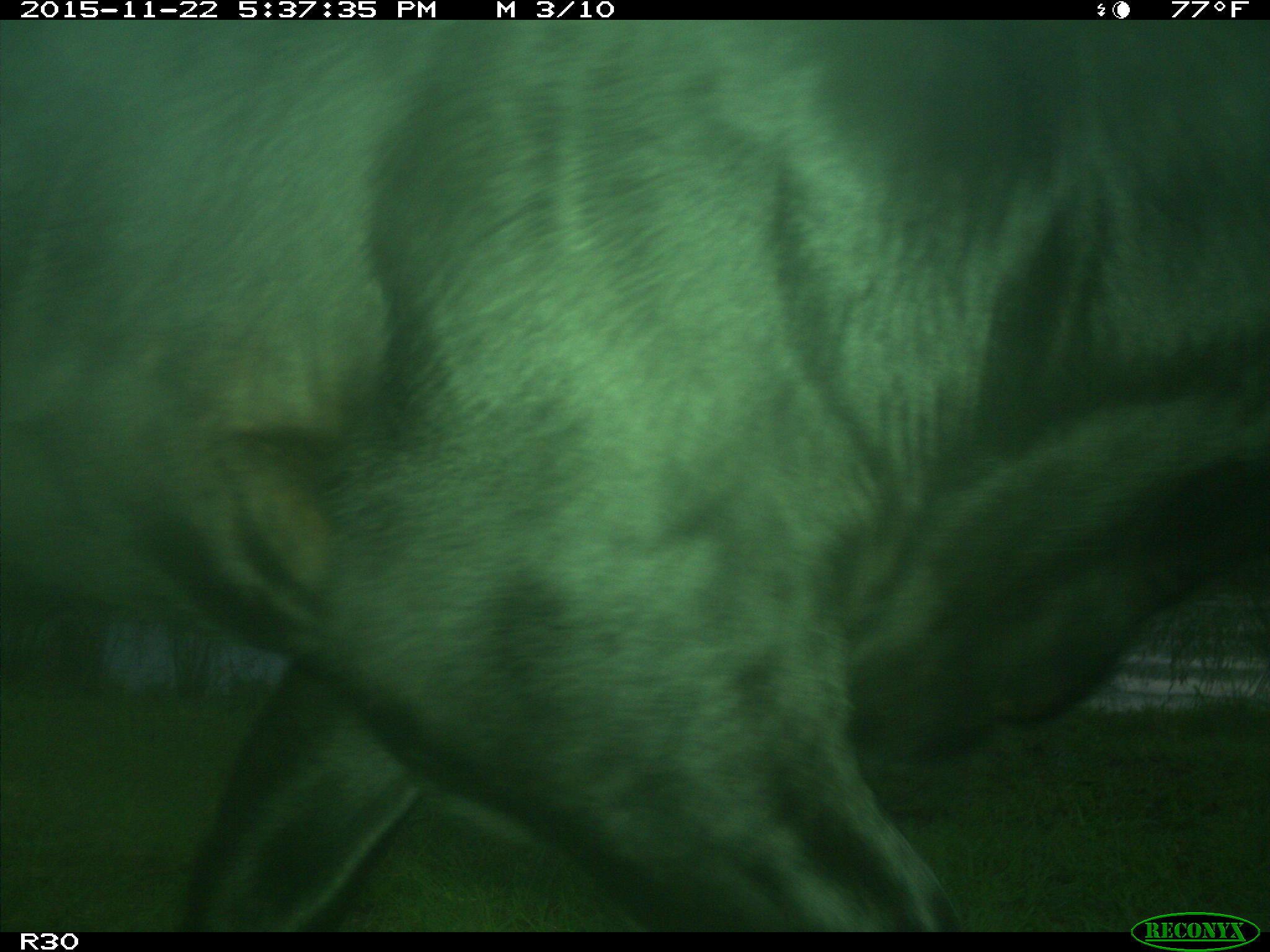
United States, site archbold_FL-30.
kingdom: Animalia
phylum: Chordata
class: Mammalia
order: Artiodactyla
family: Bovidae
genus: Bos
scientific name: Bos taurus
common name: domestic cow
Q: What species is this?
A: Bos taurus (domestic cow).